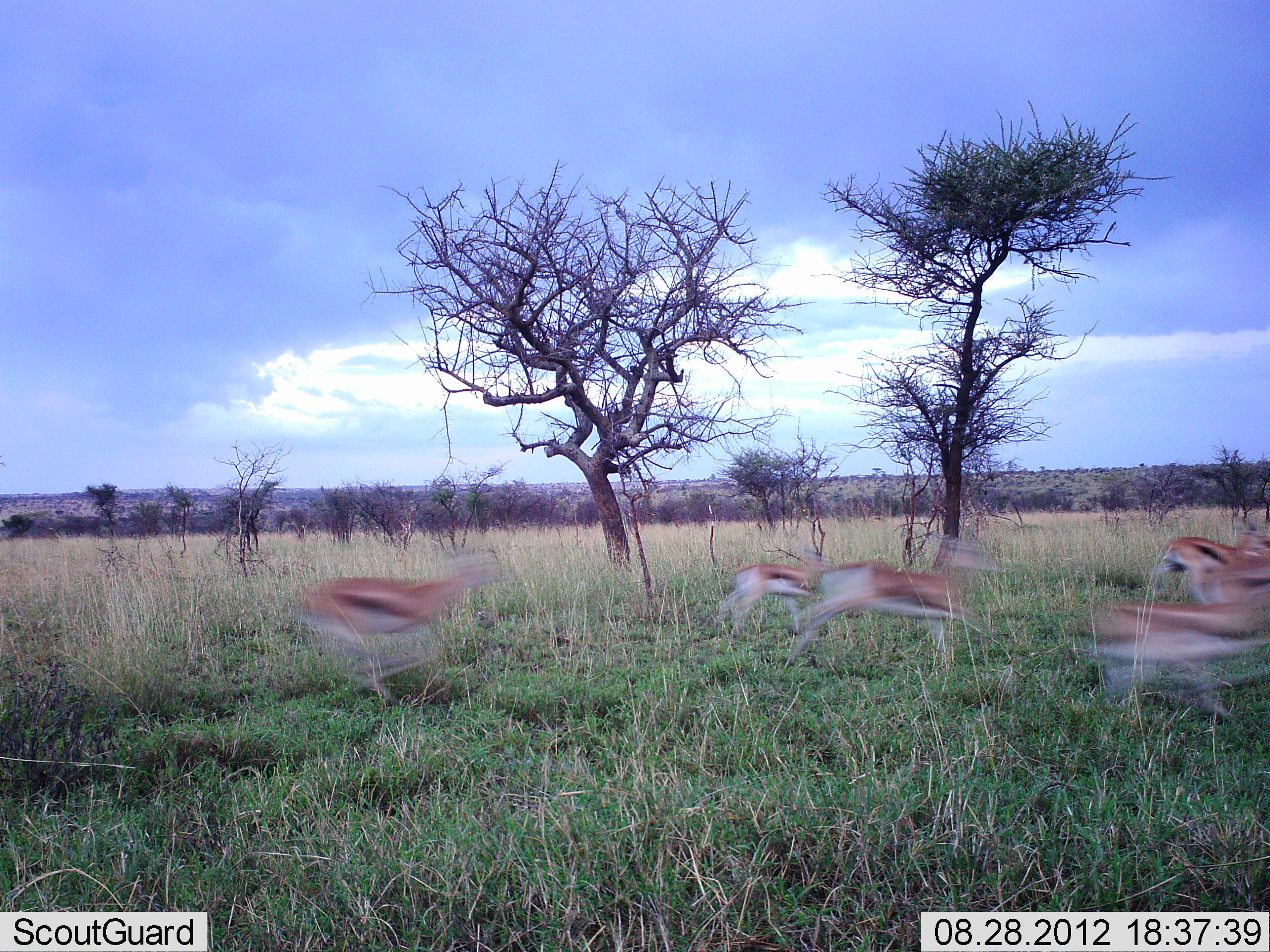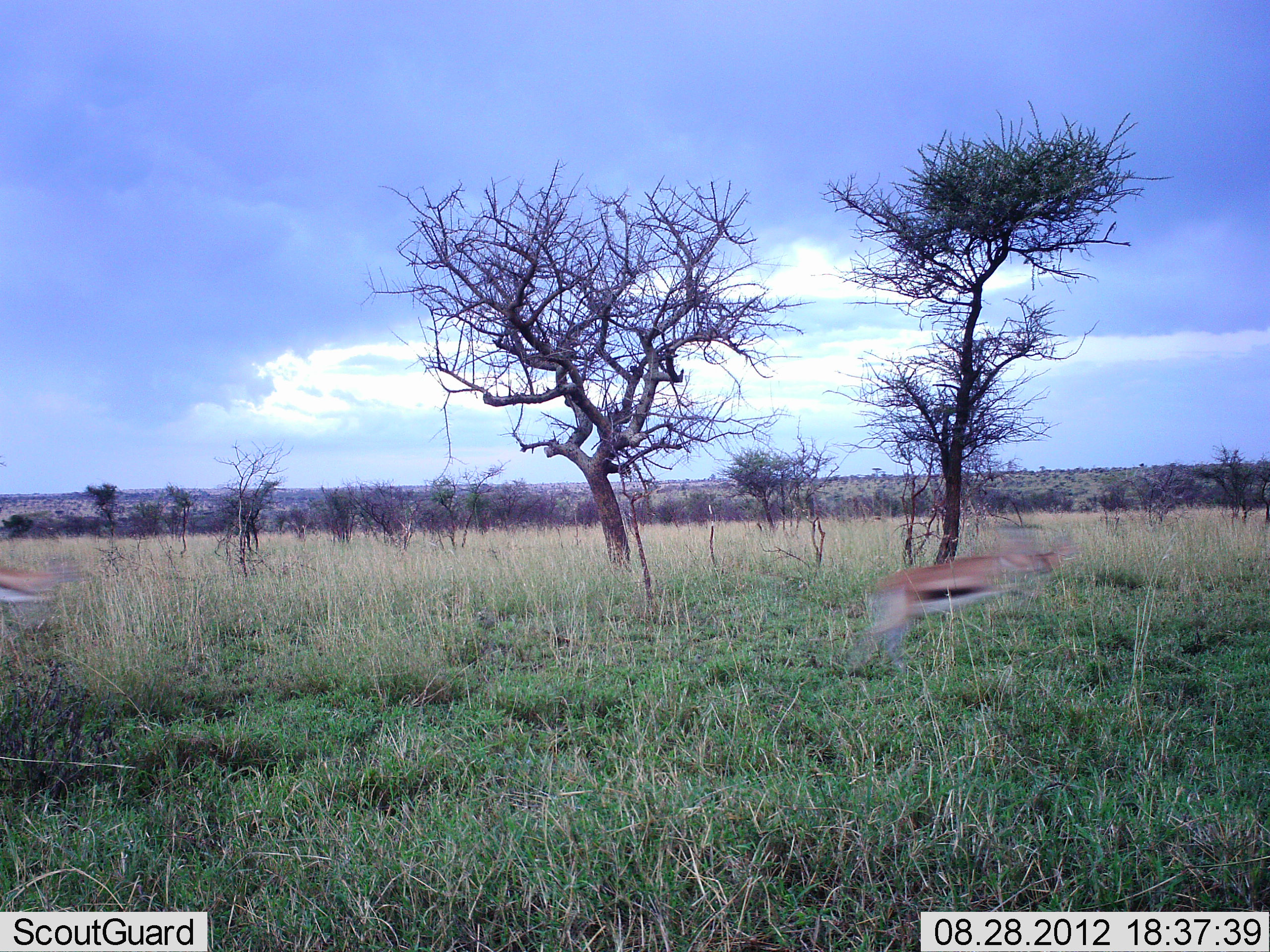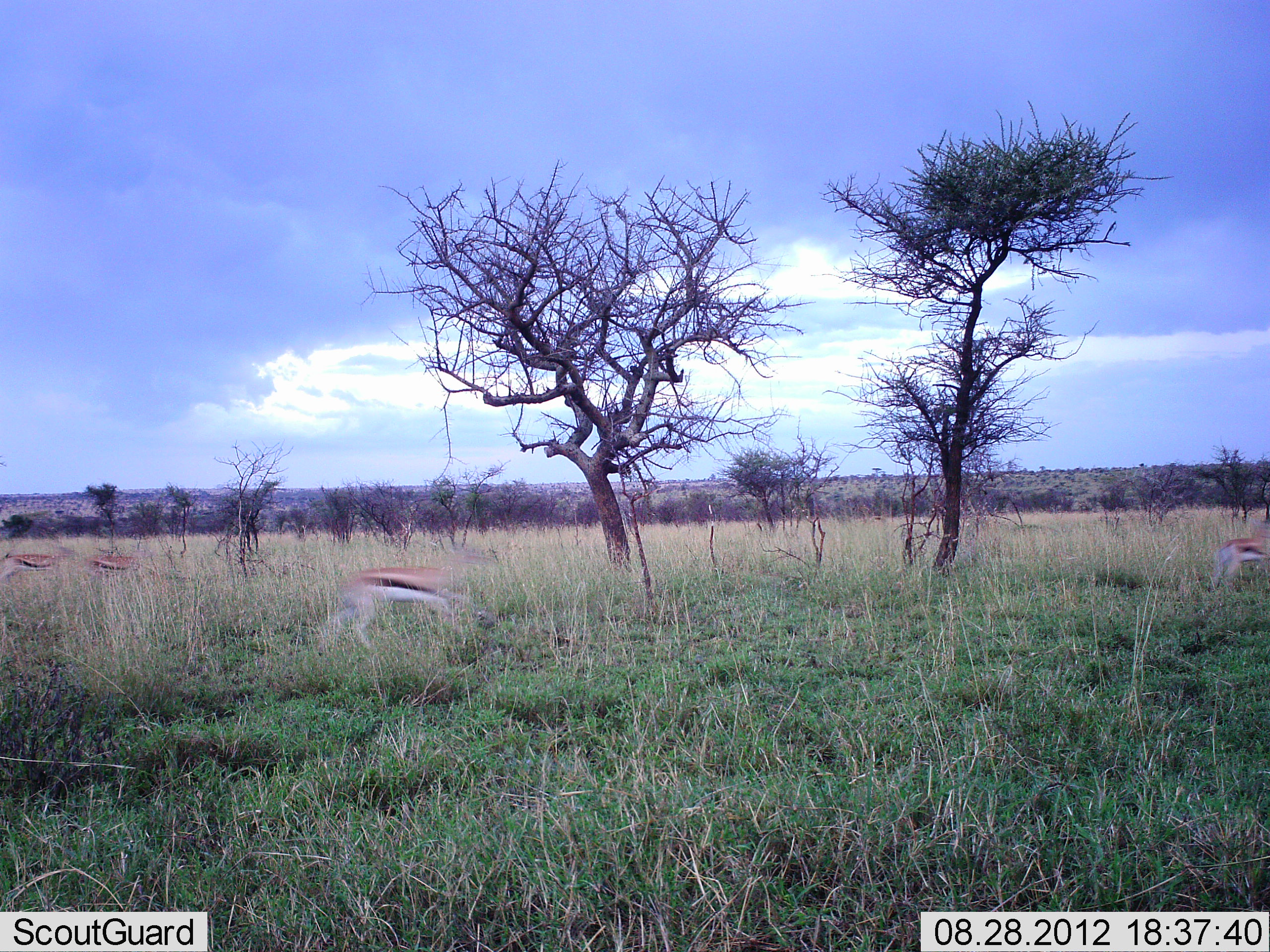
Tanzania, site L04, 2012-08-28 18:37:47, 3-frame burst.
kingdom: Animalia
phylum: Chordata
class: Mammalia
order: Artiodactyla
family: Bovidae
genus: Eudorcas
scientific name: Eudorcas thomsonii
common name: thomson's gazelle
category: gazellethomsons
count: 9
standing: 0%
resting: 0%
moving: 100%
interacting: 10%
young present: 0%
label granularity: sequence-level